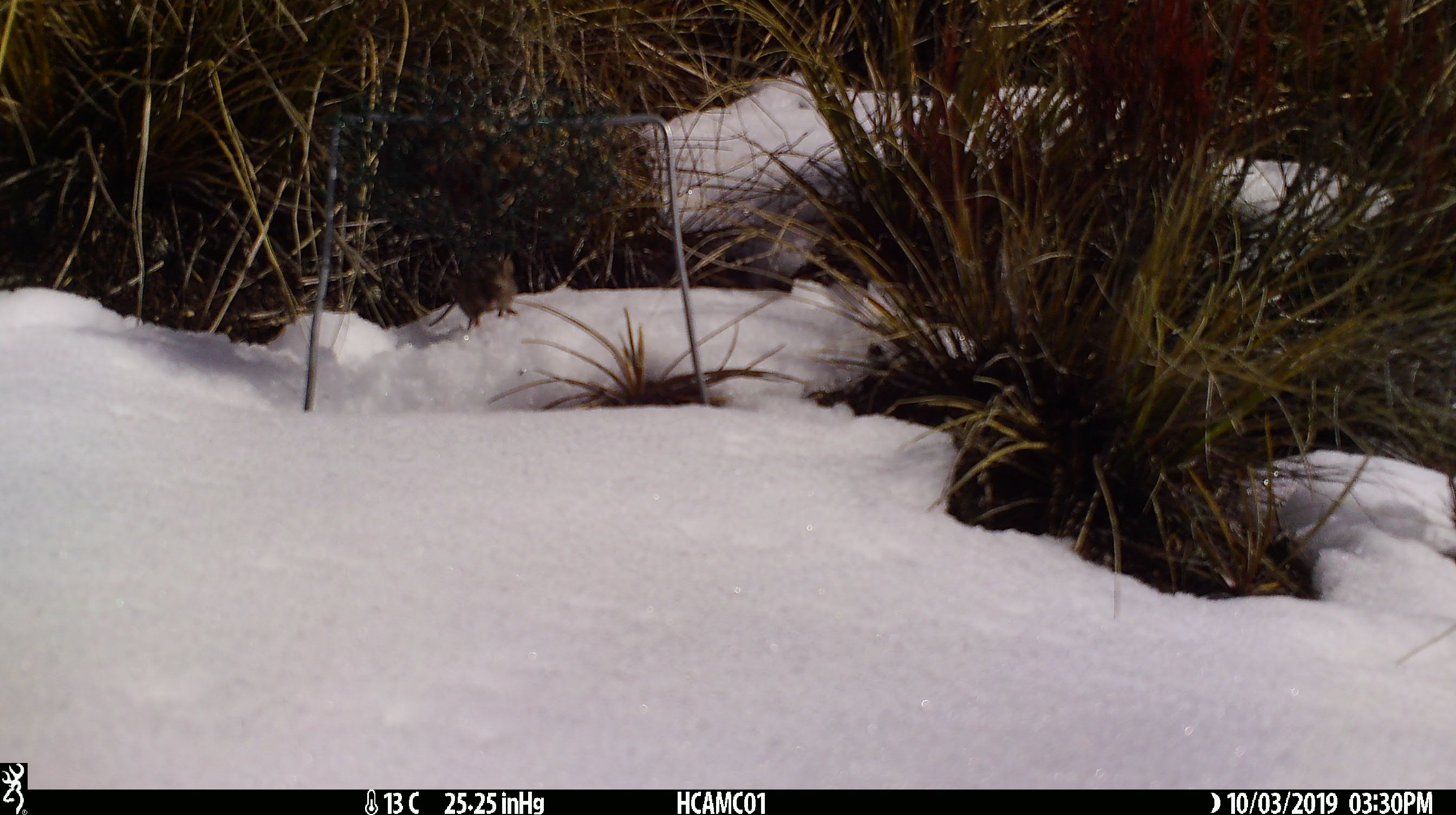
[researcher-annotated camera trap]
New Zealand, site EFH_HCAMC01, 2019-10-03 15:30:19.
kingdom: Animalia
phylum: Chordata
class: Mammalia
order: Rodentia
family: Muridae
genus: Mus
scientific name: Mus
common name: mouse